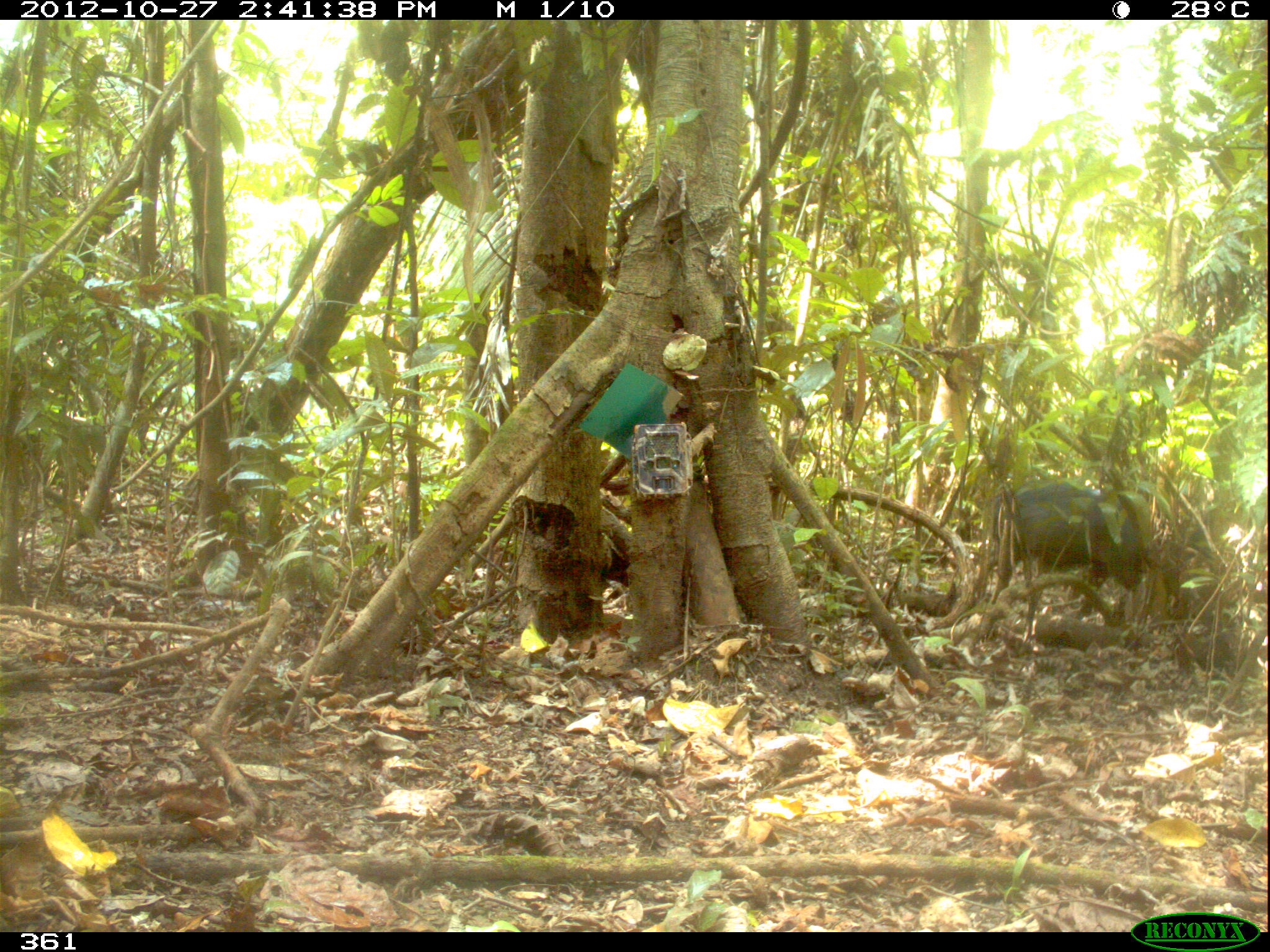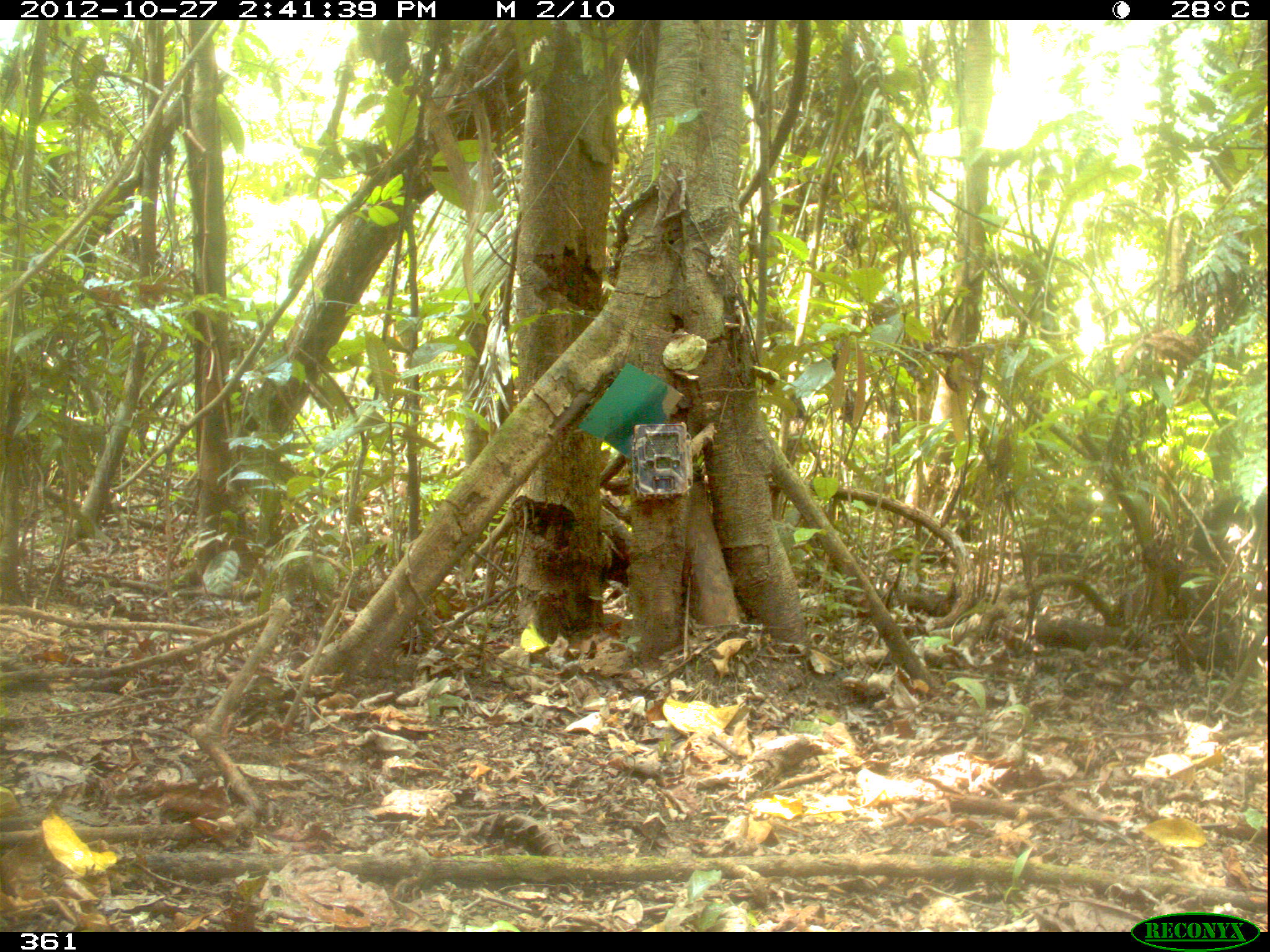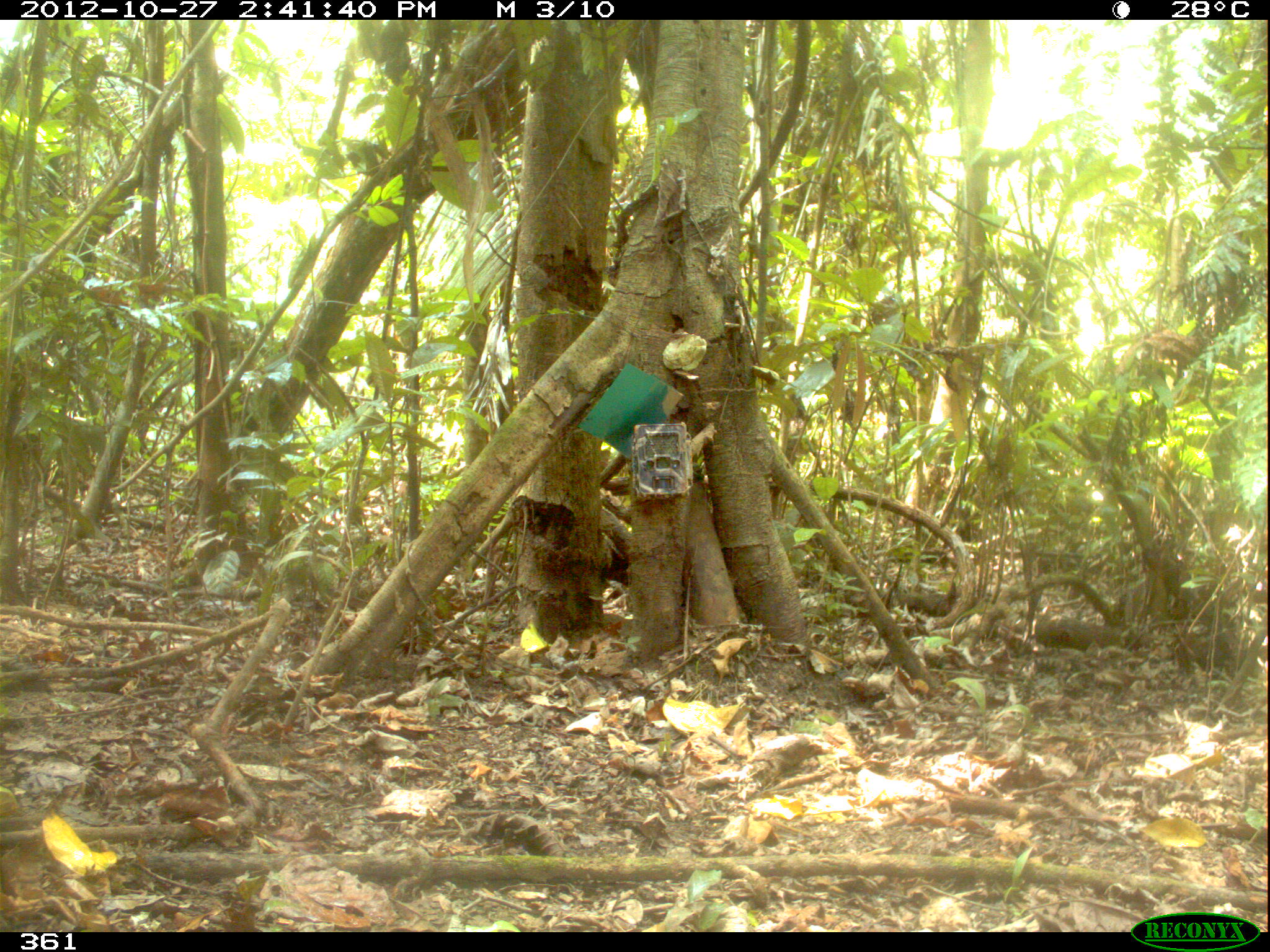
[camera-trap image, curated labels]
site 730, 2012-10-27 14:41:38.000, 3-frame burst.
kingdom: Animalia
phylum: Chordata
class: Mammalia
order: Artiodactyla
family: Tayassuidae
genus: Tayassu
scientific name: Tayassu pecari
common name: white-lipped peccary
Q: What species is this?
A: Tayassu pecari (white-lipped peccary).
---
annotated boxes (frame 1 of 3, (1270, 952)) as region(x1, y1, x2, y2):
tayassu pecari: region(982, 478, 1155, 623)